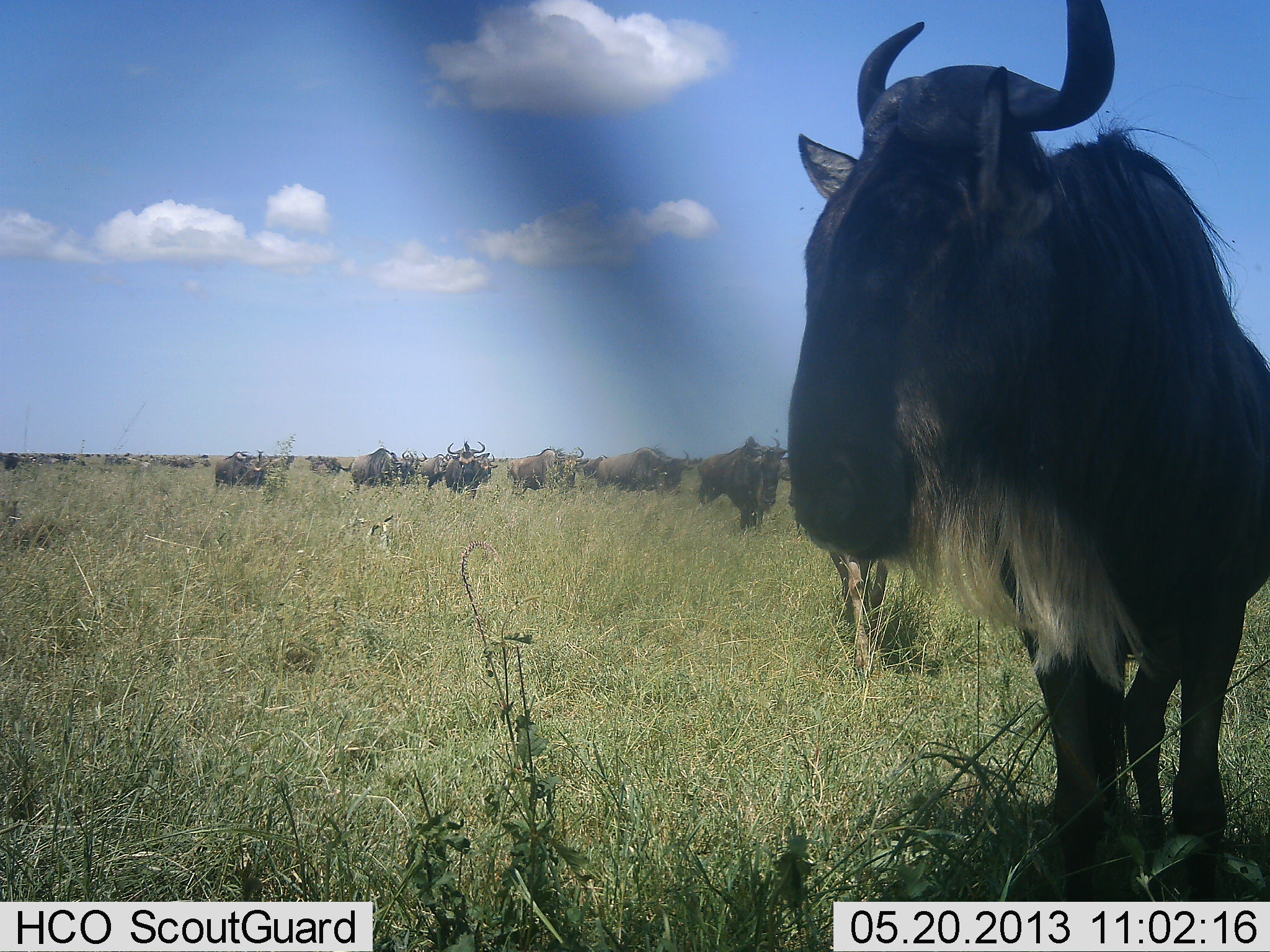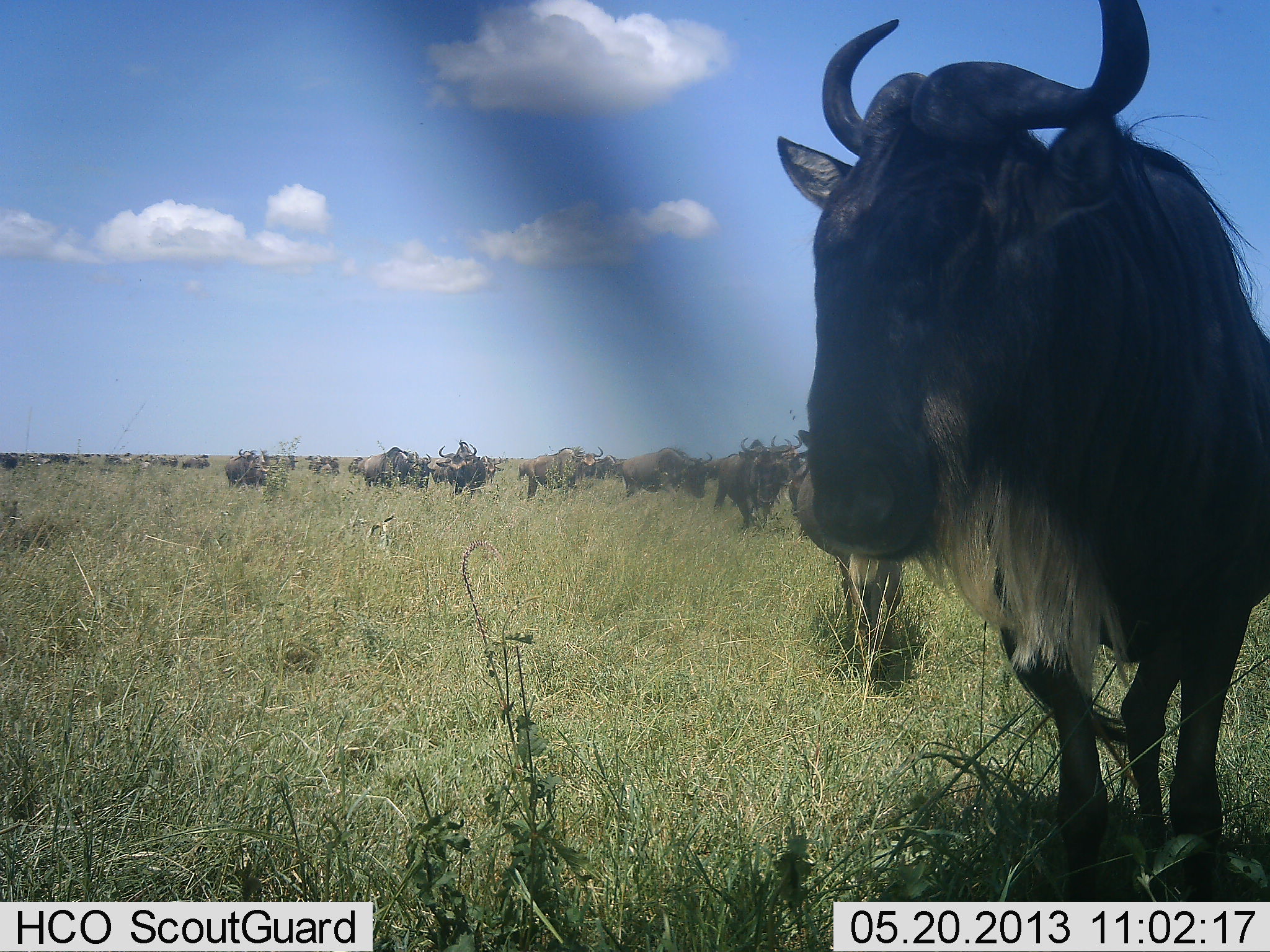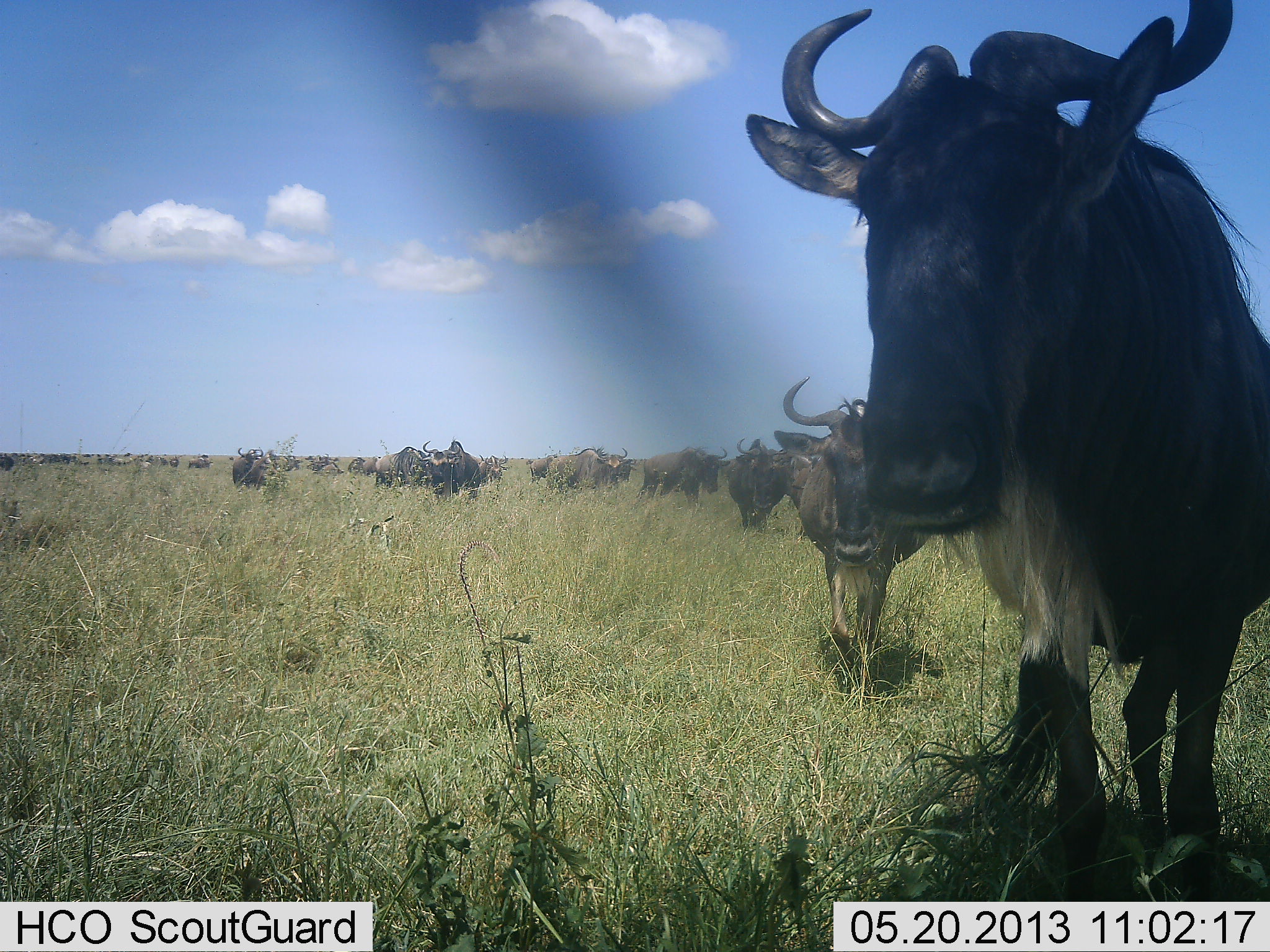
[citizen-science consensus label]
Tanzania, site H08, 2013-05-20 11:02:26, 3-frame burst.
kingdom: Animalia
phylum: Chordata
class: Mammalia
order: Artiodactyla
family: Bovidae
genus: Connochaetes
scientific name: Connochaetes taurinus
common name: blue wildebeest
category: wildebeest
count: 11-50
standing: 43%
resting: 0%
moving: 90%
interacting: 14%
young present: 0%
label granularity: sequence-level